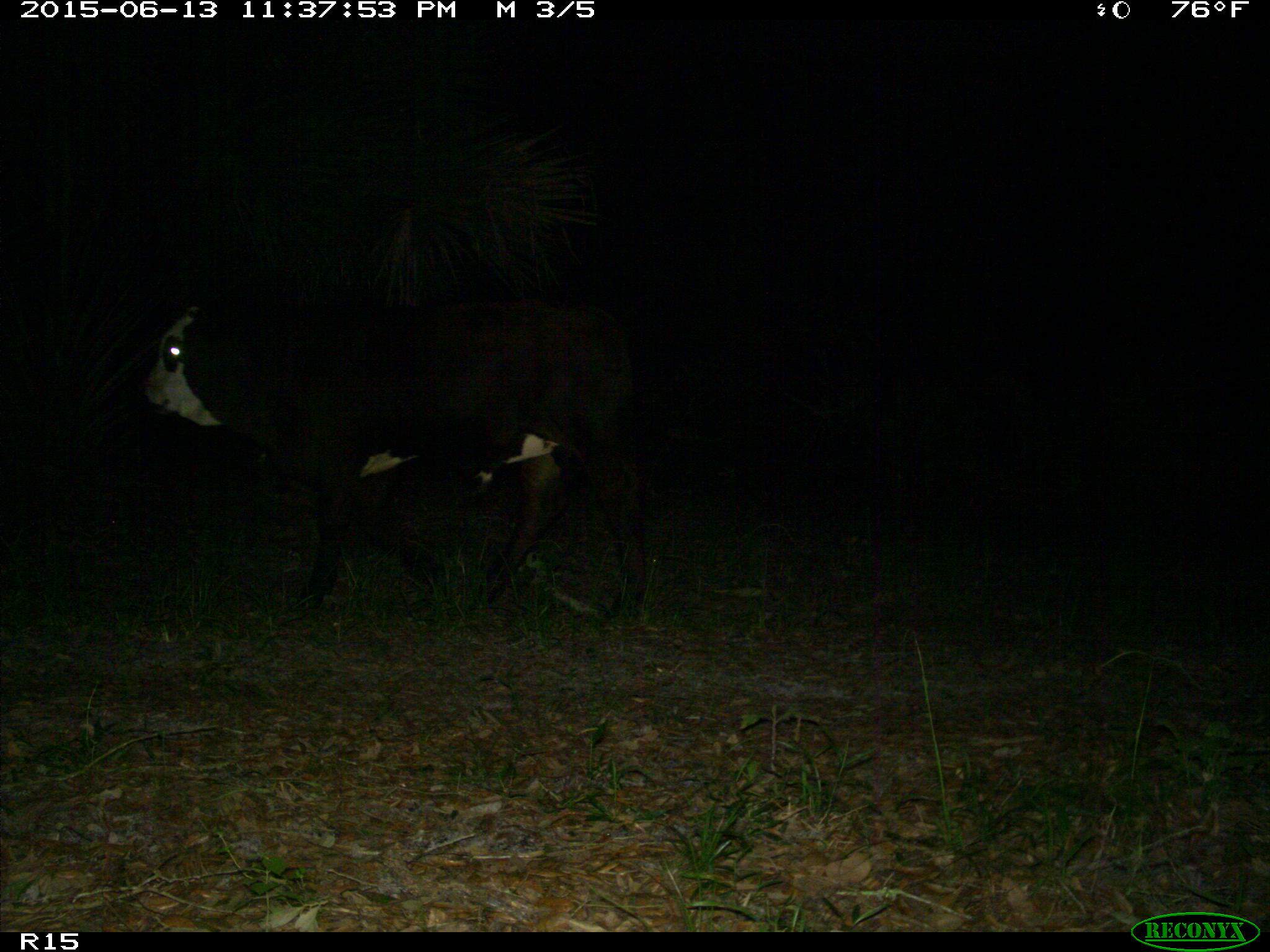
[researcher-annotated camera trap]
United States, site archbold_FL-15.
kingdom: Animalia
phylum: Chordata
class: Mammalia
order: Artiodactyla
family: Bovidae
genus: Bos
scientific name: Bos taurus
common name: domestic cow